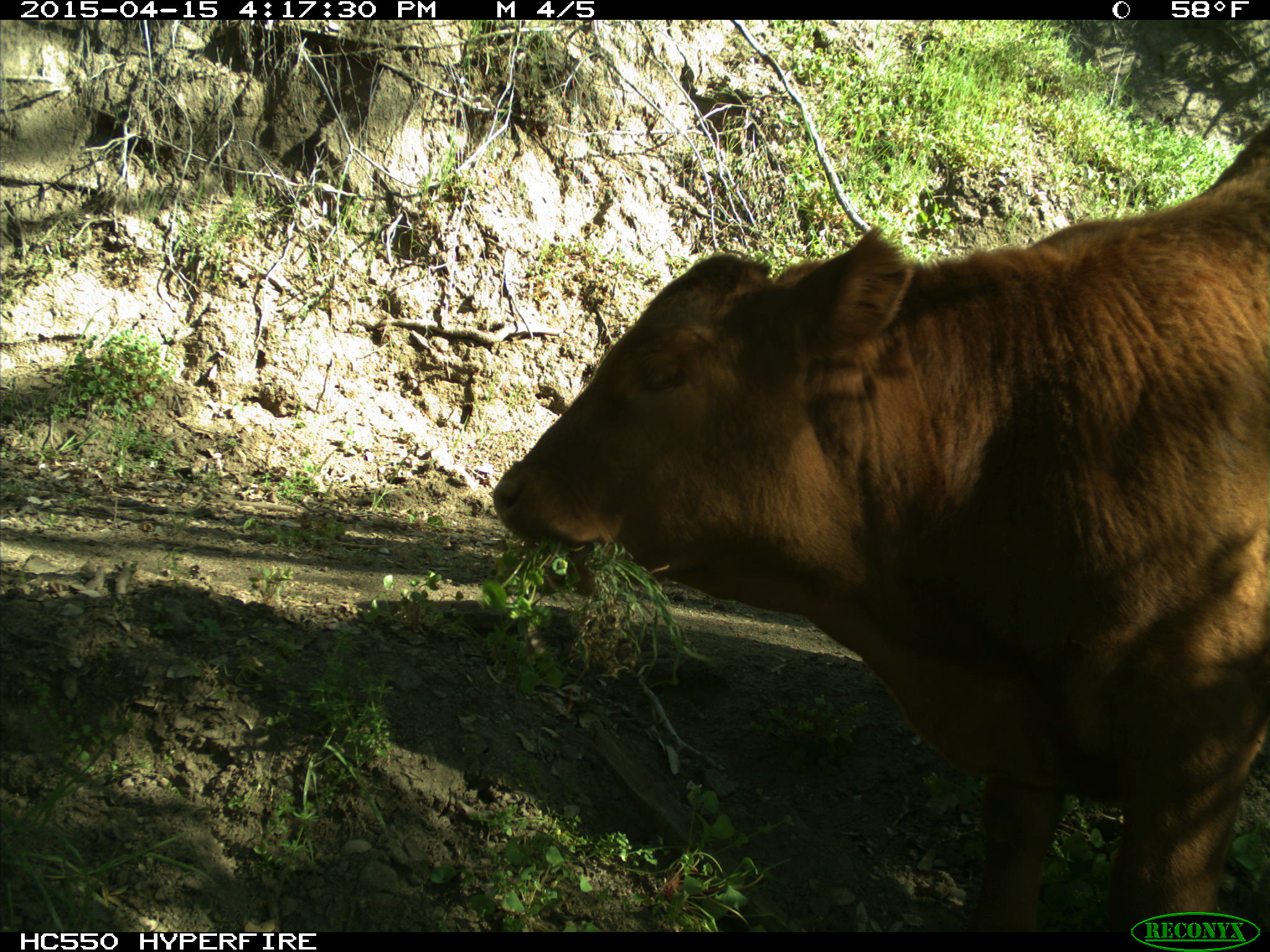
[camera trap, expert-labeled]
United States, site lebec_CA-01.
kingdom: Animalia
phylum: Chordata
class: Mammalia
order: Artiodactyla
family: Bovidae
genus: Bos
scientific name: Bos taurus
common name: domestic cow